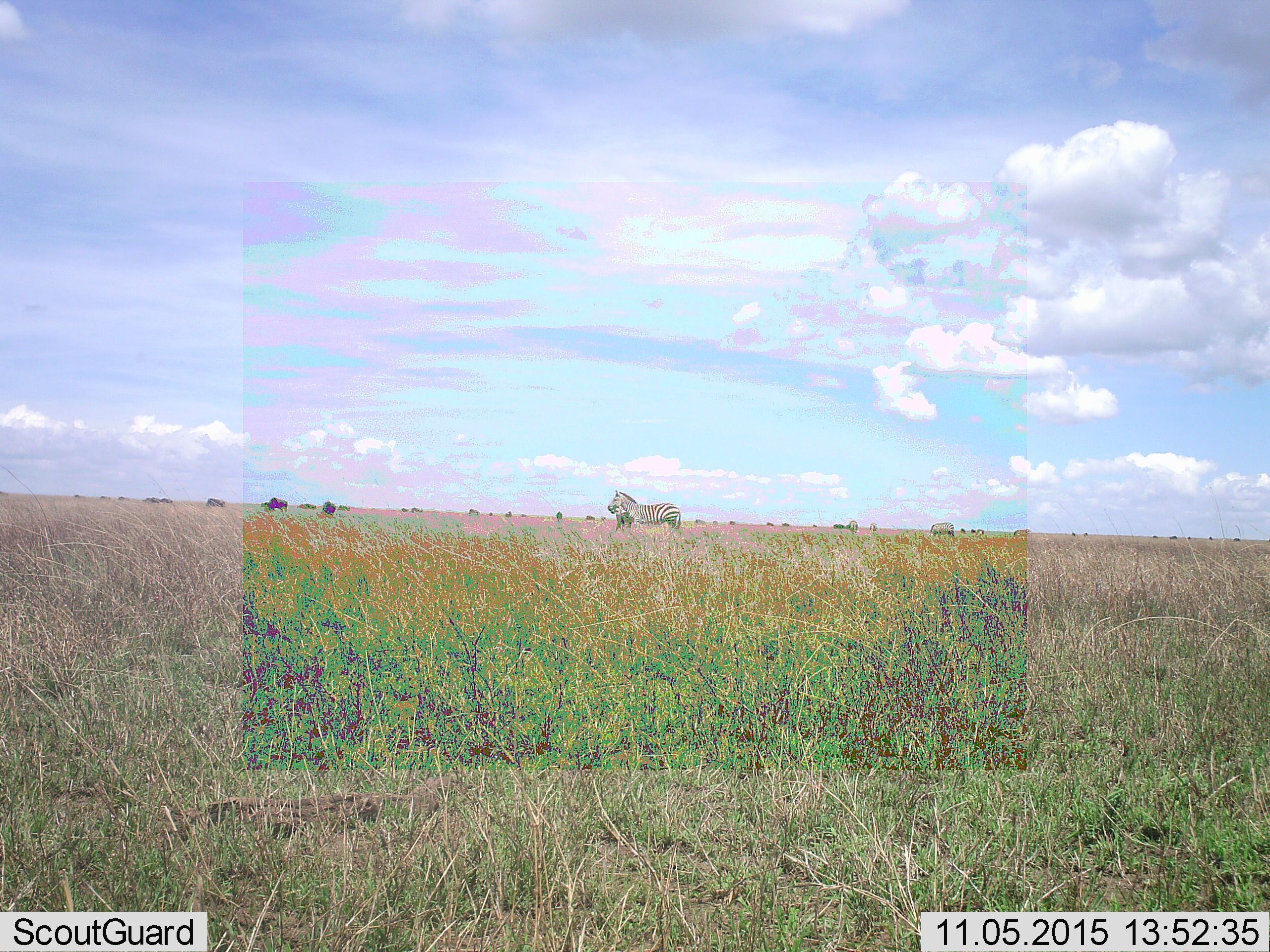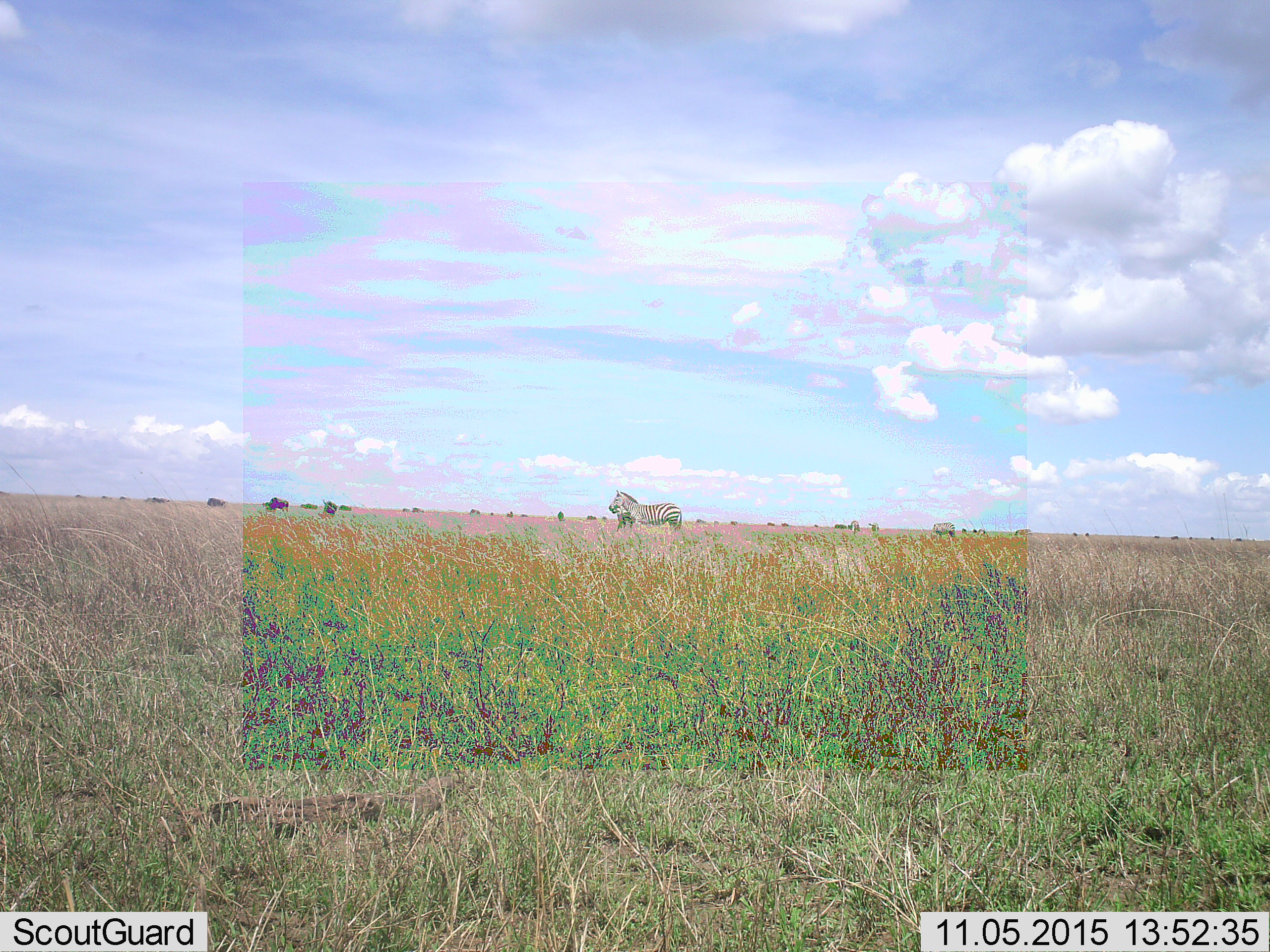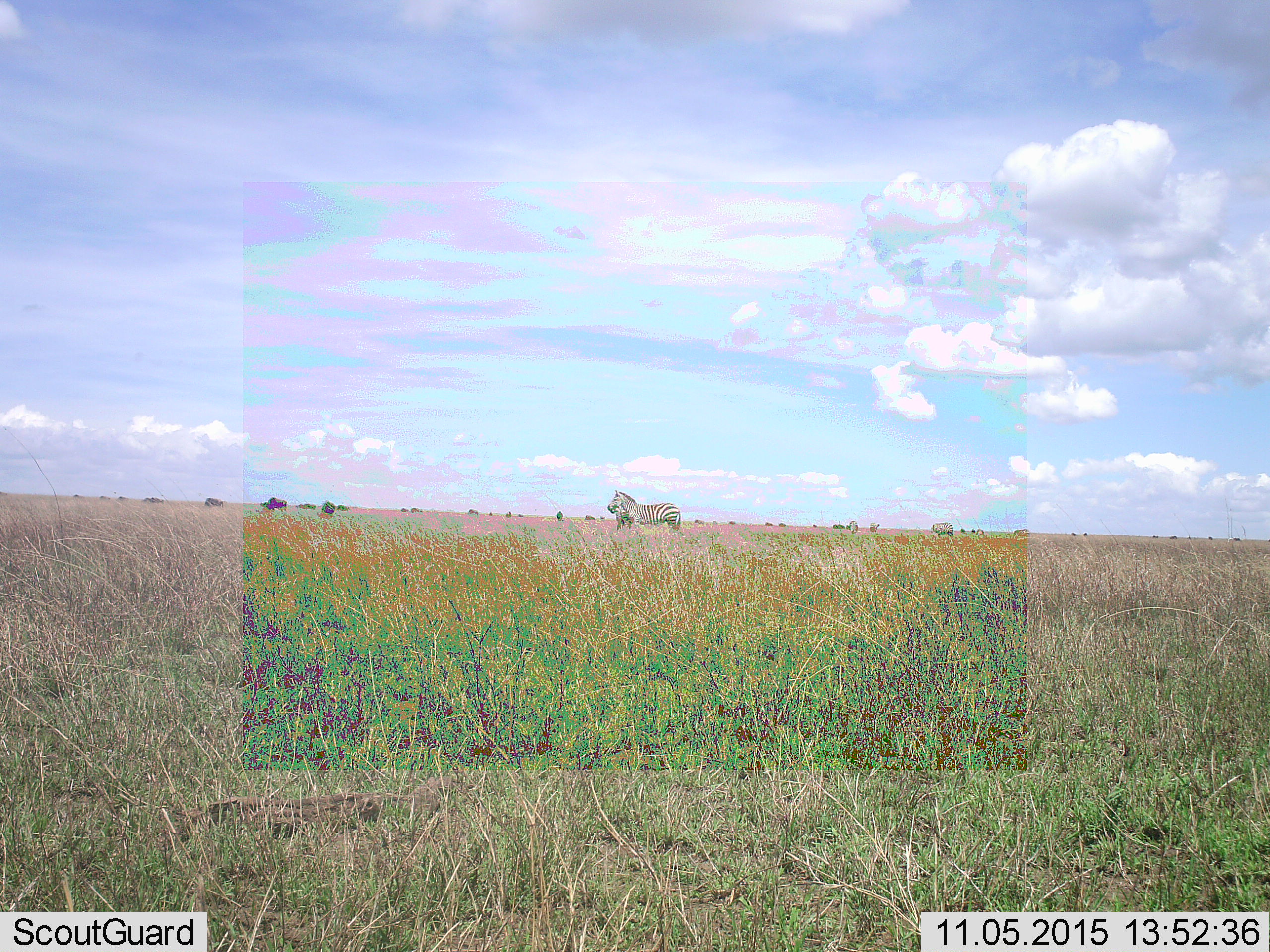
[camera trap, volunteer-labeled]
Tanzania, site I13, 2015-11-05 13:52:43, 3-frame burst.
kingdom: Animalia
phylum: Chordata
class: Mammalia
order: Perissodactyla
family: Equidae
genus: Equus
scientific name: Equus quagga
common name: plains zebra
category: zebra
Zebra (plains zebra) (Equus quagga), count 2. Behavior (volunteer vote fractions): standing 100%, resting 0%, moving 0%, interacting 0%. Young present (vote fraction): 11%. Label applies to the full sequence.